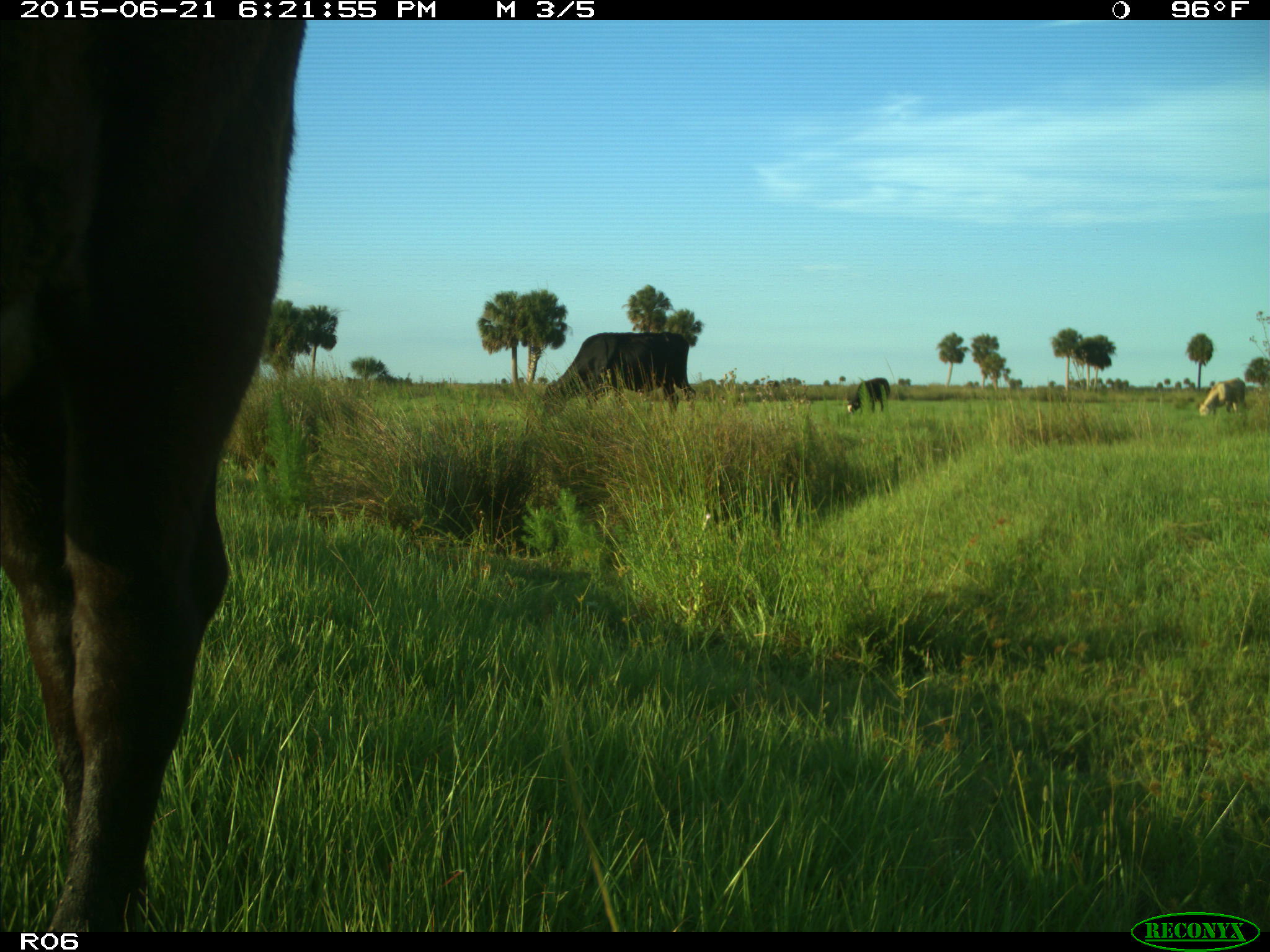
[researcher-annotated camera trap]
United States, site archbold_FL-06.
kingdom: Animalia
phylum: Chordata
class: Mammalia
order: Artiodactyla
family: Bovidae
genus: Bos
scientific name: Bos taurus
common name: domestic cow